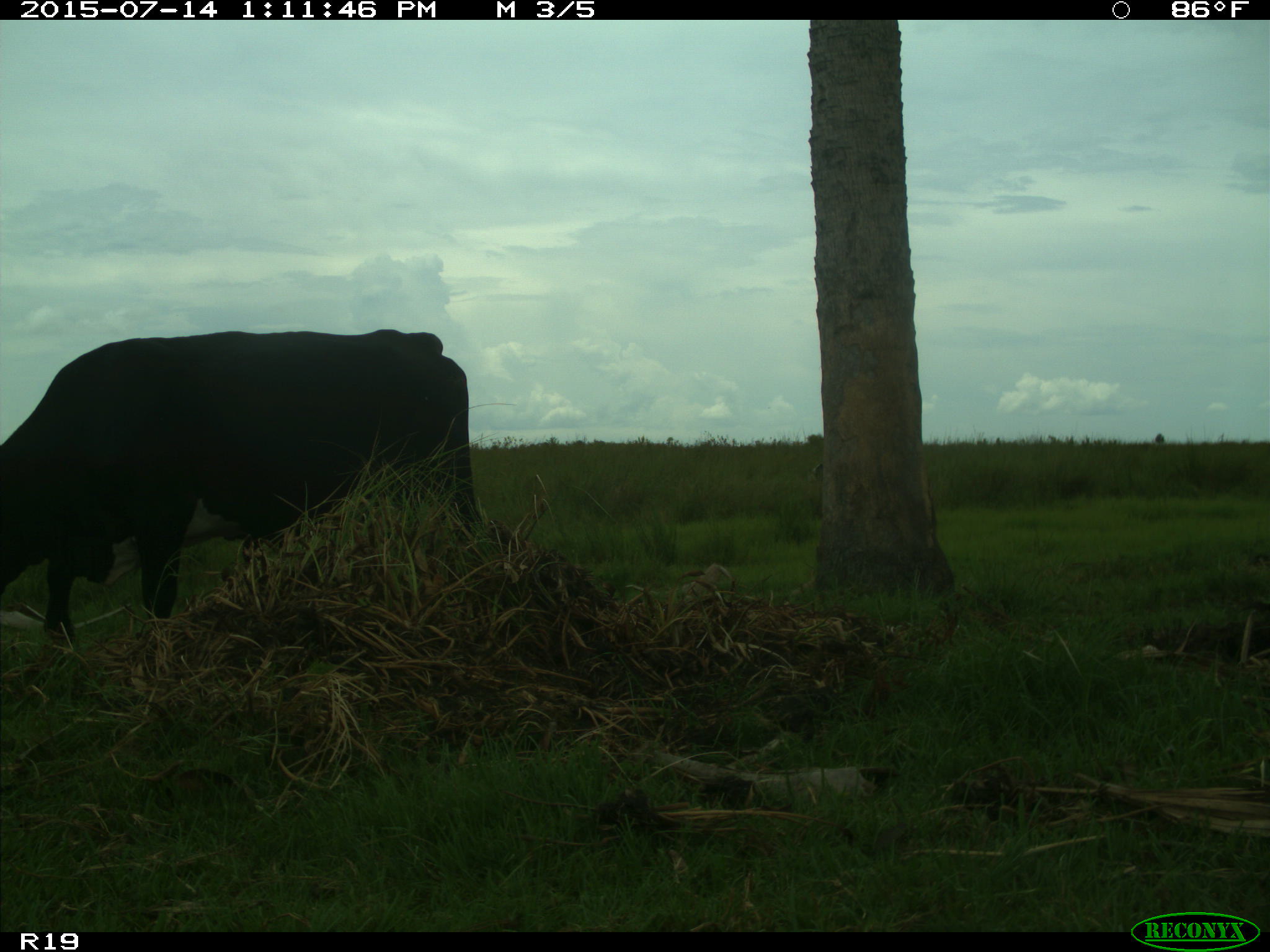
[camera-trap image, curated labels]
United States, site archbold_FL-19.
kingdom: Animalia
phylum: Chordata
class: Mammalia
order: Artiodactyla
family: Bovidae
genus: Bos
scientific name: Bos taurus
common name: domestic cow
Bos taurus (domestic cow).